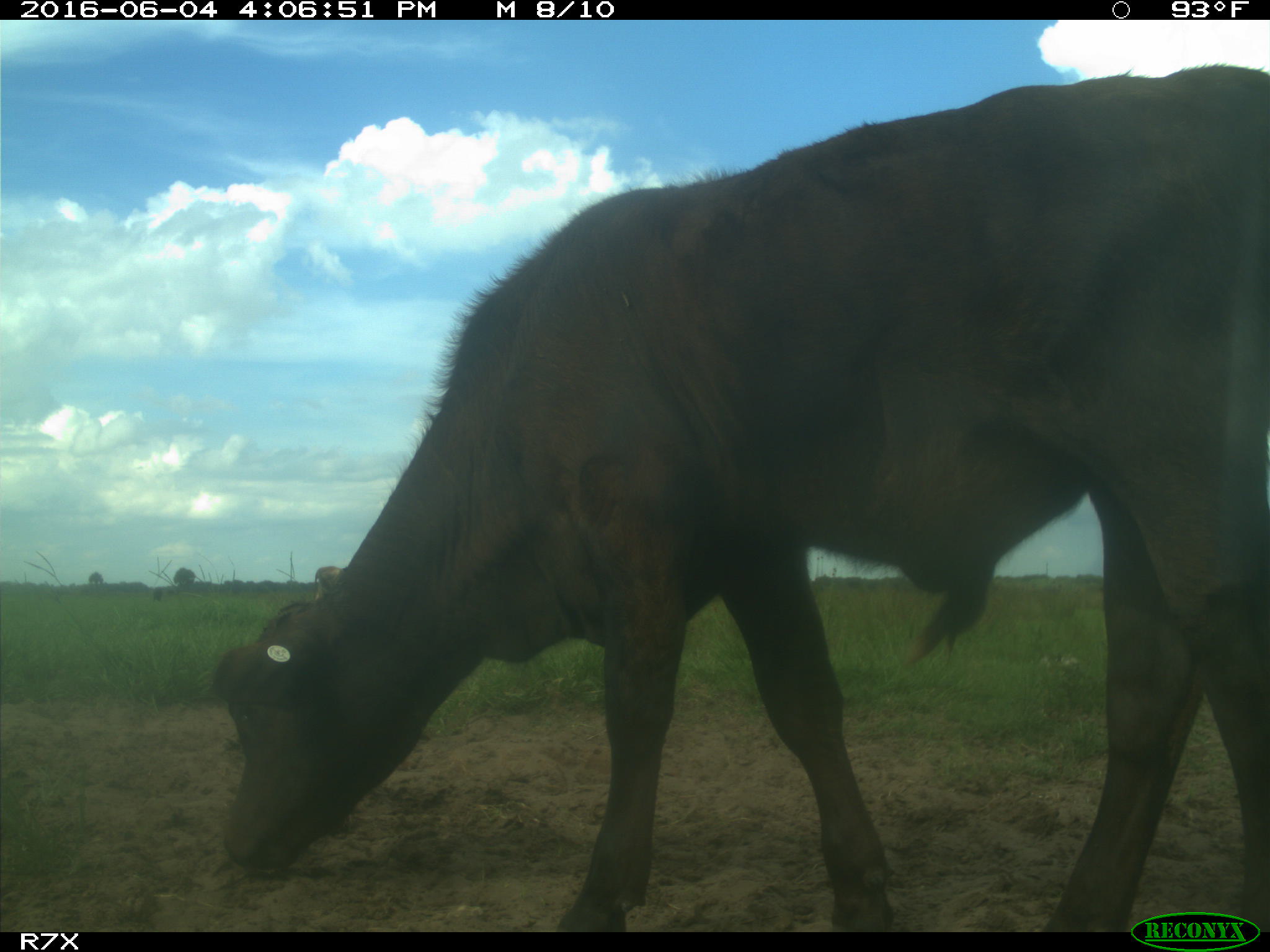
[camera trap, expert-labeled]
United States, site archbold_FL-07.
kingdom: Animalia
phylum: Chordata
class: Mammalia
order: Artiodactyla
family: Bovidae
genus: Bos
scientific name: Bos taurus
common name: domestic cow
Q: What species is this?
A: Bos taurus (domestic cow).